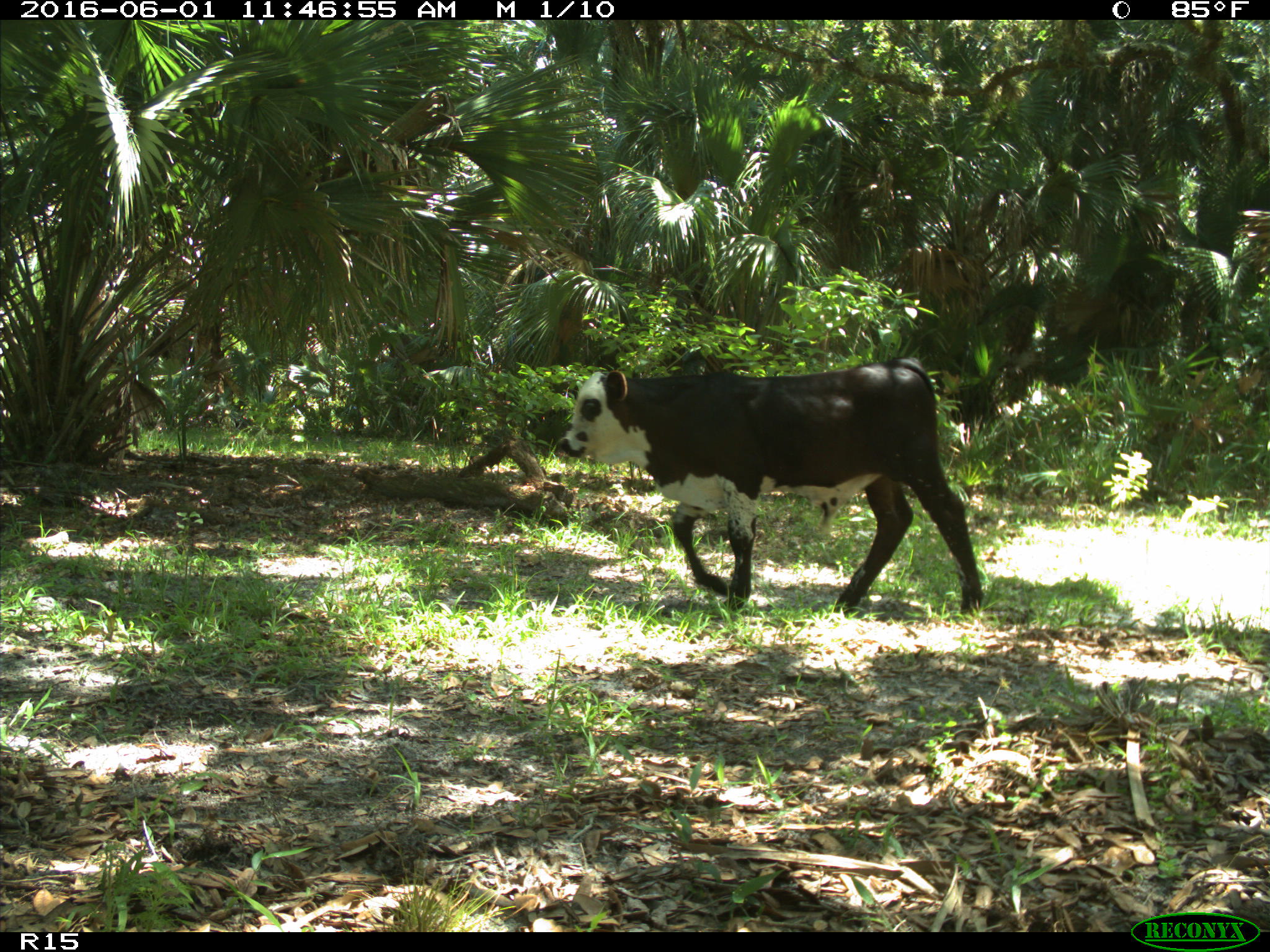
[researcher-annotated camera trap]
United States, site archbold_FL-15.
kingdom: Animalia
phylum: Chordata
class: Mammalia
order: Artiodactyla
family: Bovidae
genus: Bos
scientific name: Bos taurus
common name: domestic cow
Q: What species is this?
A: Bos taurus (domestic cow).